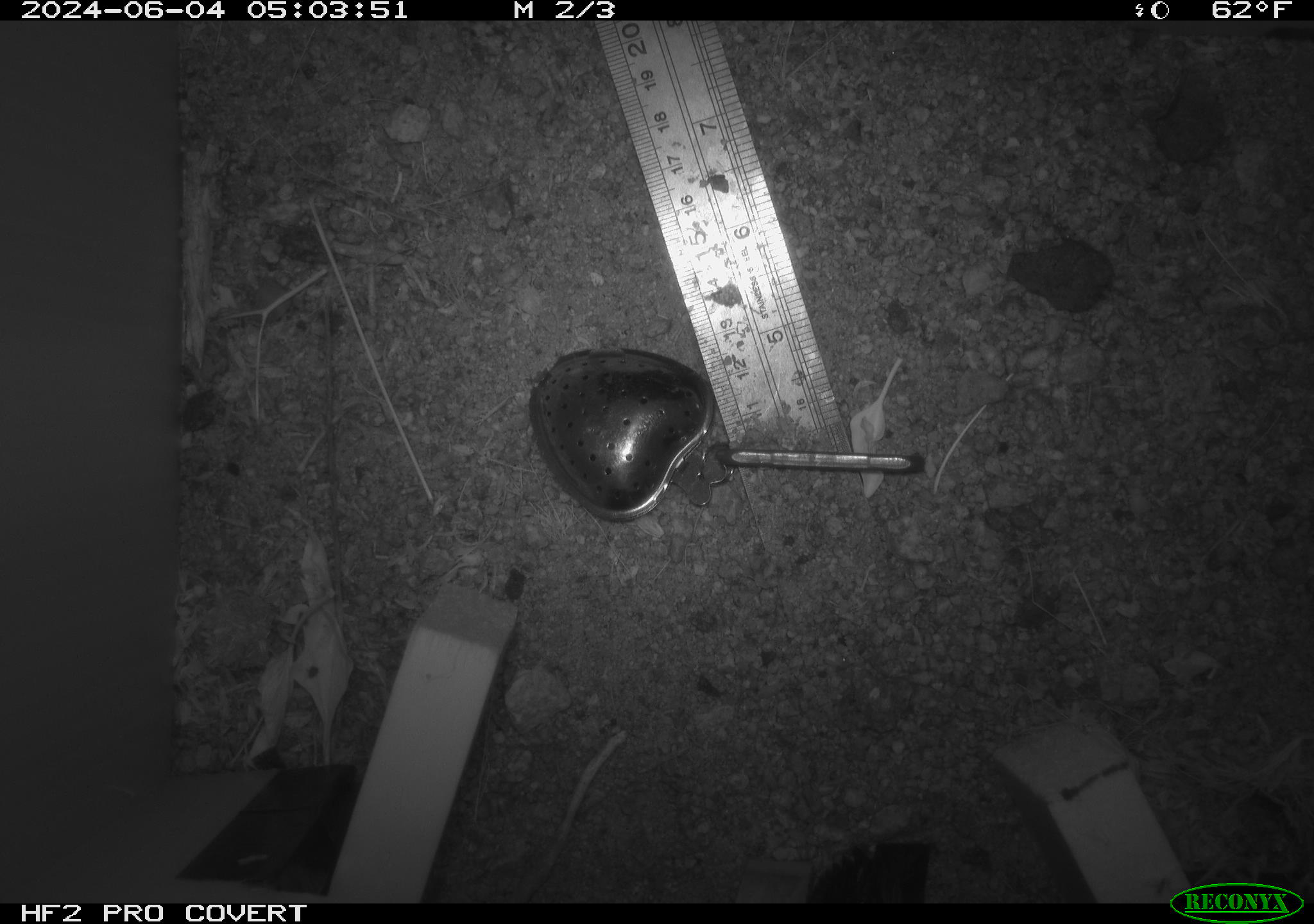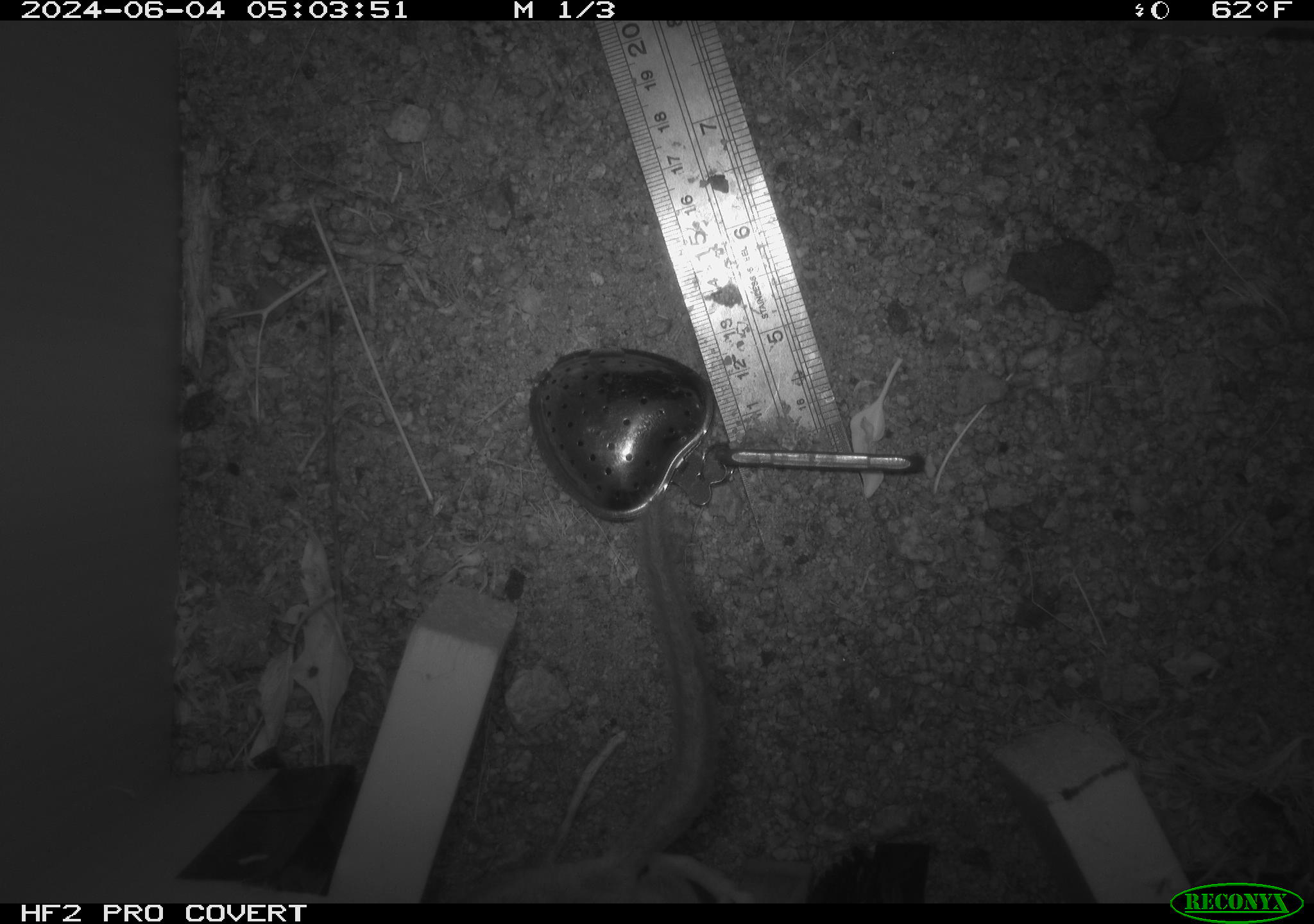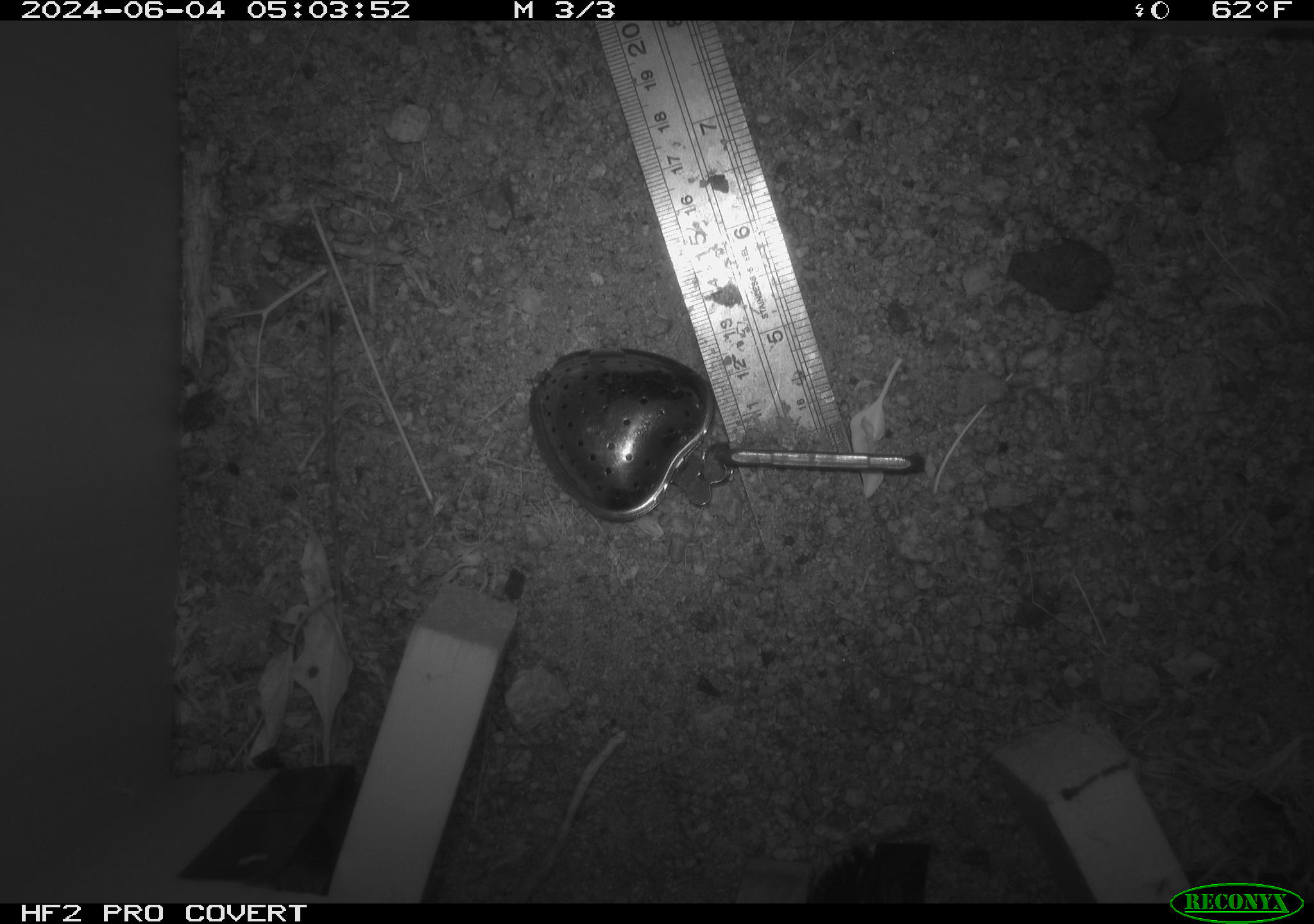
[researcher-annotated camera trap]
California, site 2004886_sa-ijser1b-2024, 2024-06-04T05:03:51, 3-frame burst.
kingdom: Animalia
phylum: Chordata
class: Mammalia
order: Rodentia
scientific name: Rodentia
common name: woodrat or rat or mouse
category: woodrat or rat or mouse species